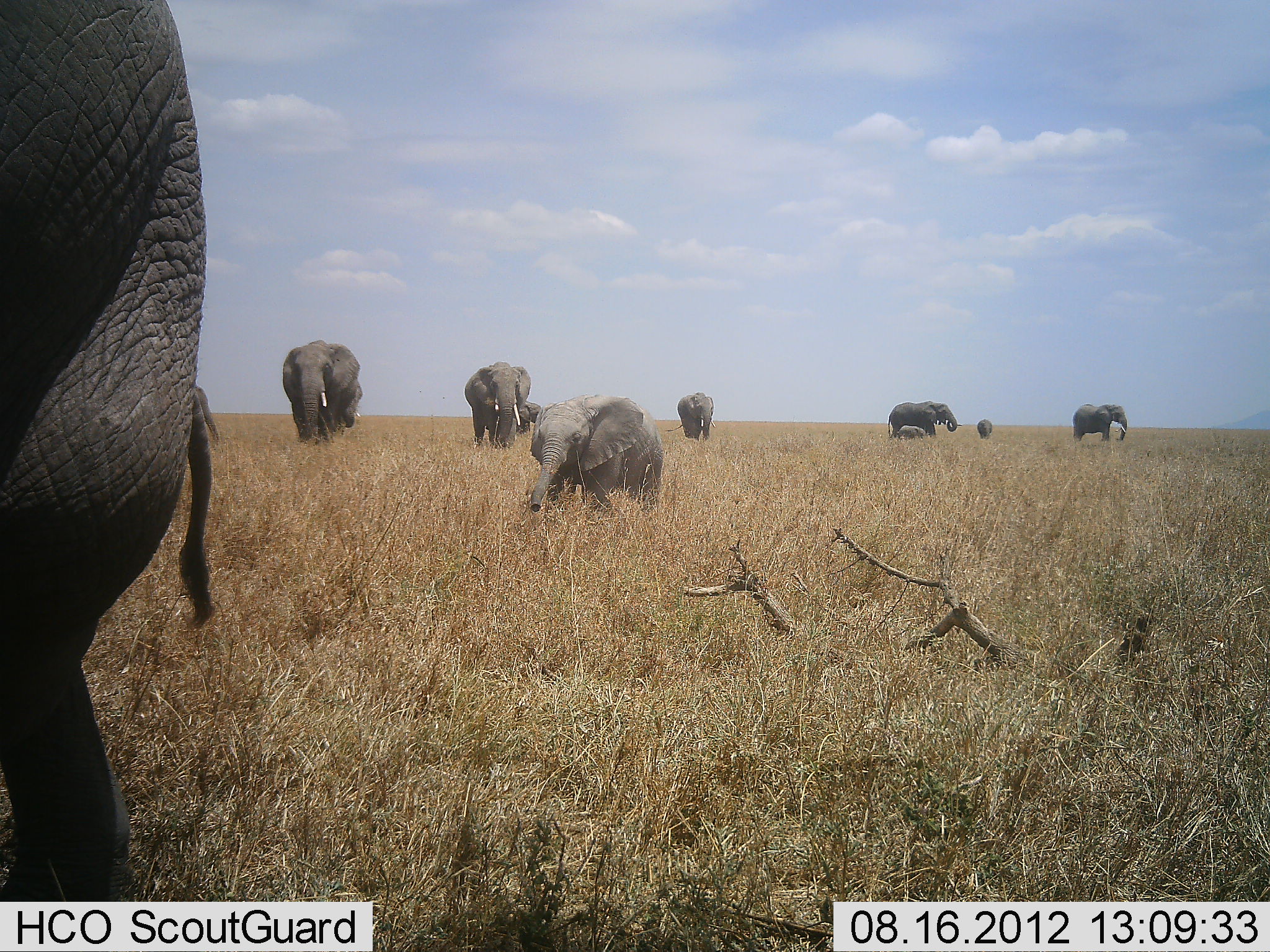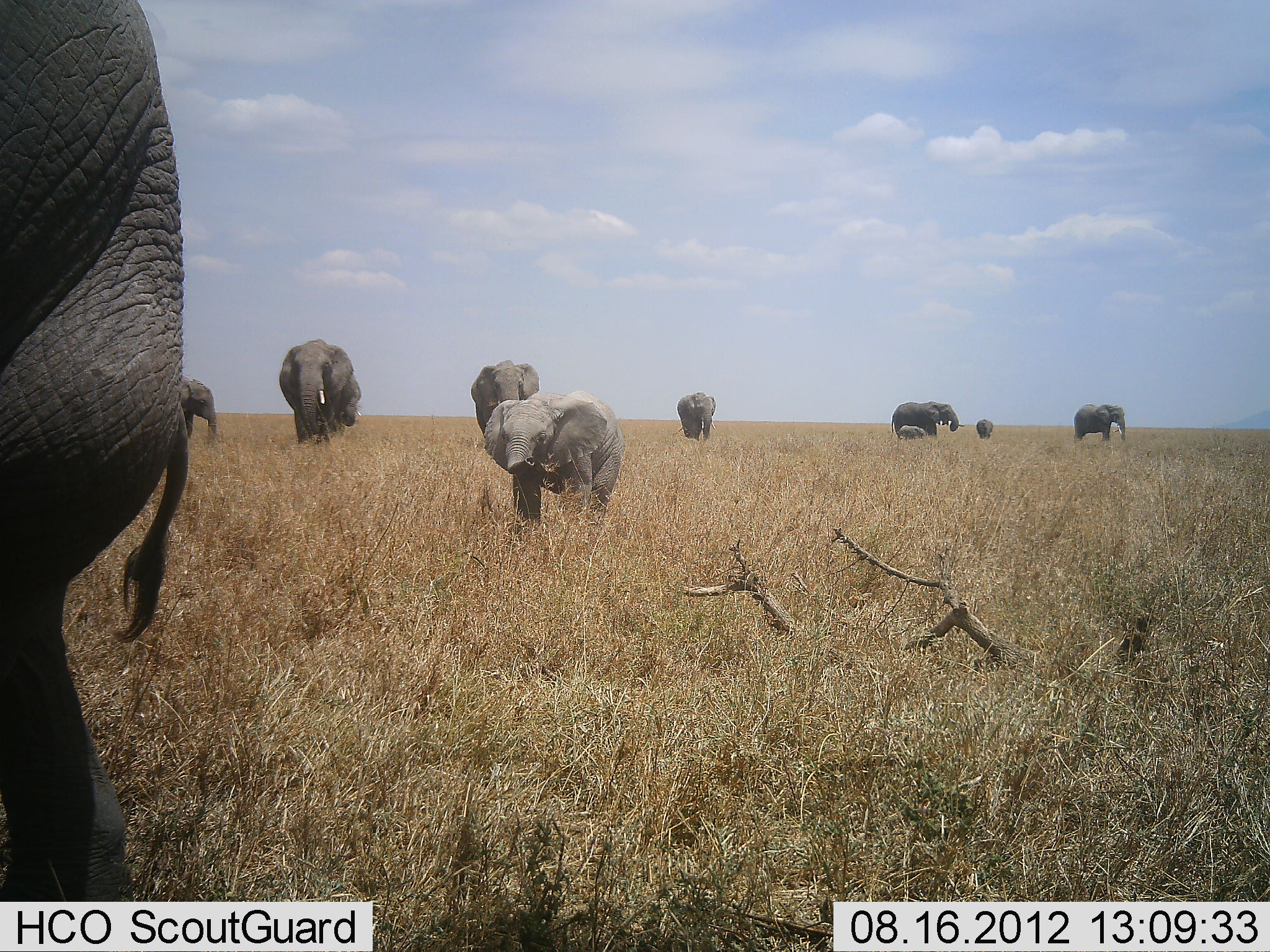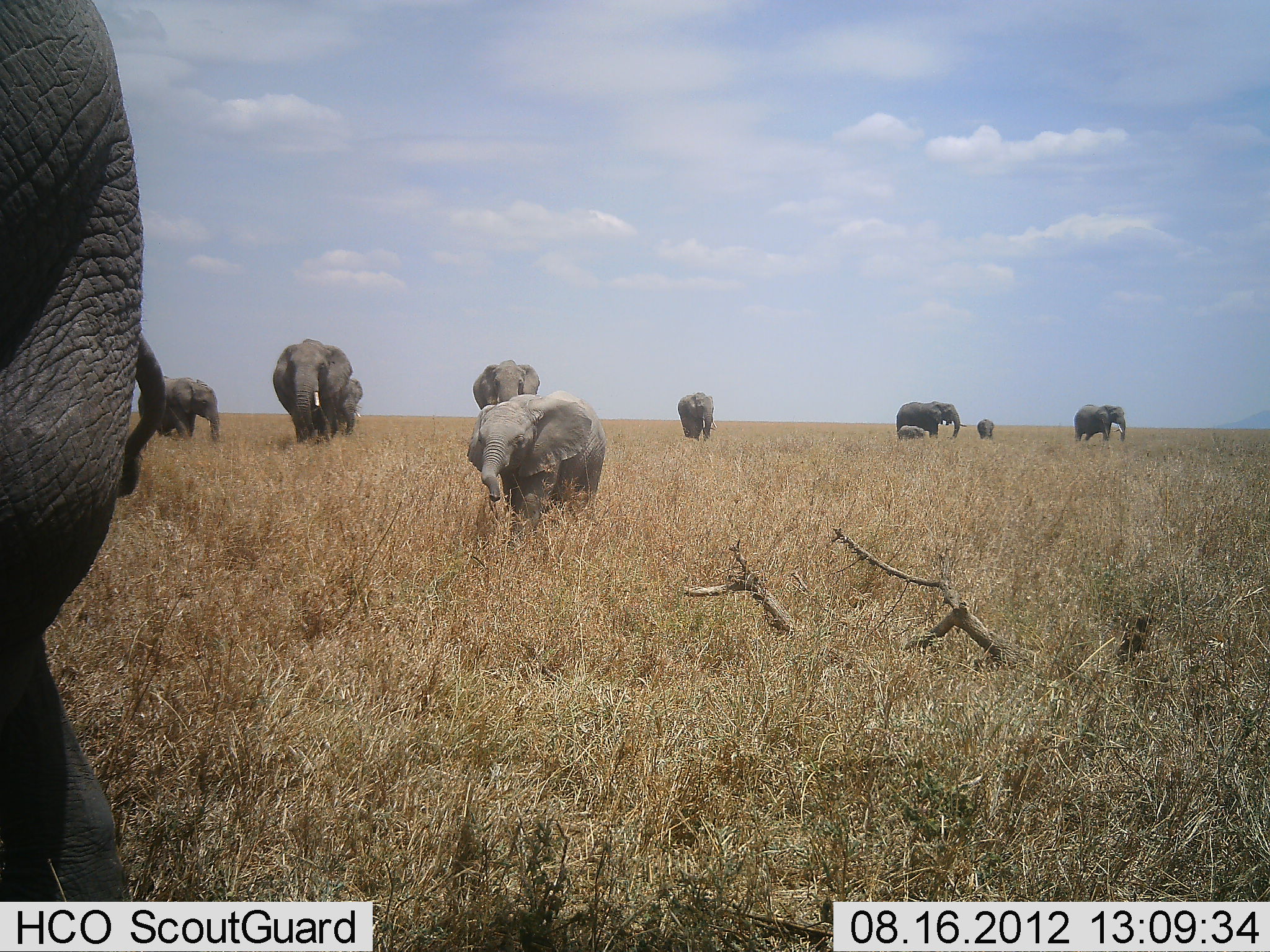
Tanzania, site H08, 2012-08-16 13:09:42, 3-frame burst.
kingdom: Animalia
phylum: Chordata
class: Mammalia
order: Proboscidea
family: Elephantidae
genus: Loxodonta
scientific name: Loxodonta africana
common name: african bush elephant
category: elephant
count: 10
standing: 70%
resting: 0%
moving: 90%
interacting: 20%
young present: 100%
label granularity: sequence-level